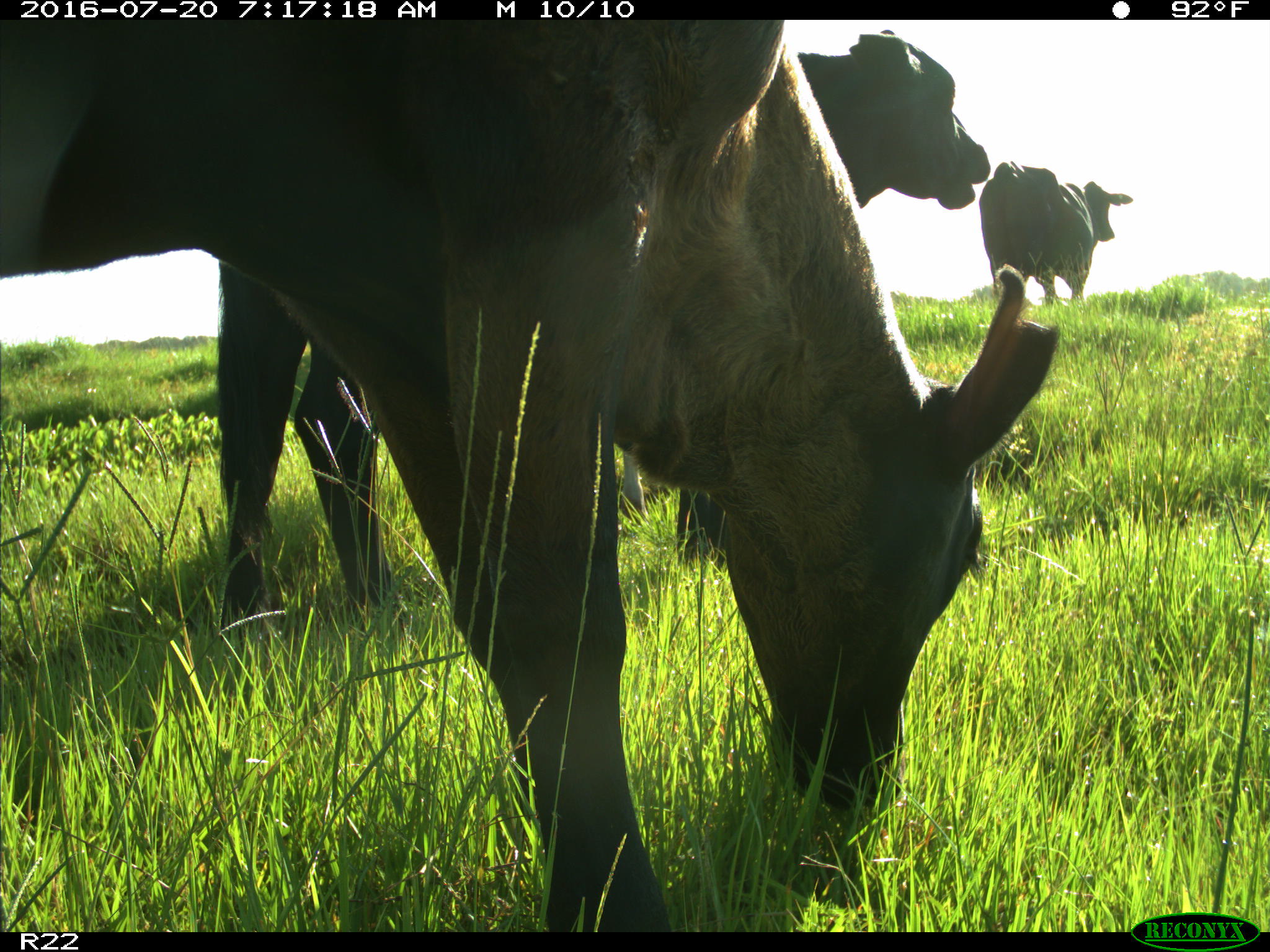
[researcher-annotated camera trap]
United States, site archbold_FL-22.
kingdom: Animalia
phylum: Chordata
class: Mammalia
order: Artiodactyla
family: Bovidae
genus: Bos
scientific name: Bos taurus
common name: domestic cow